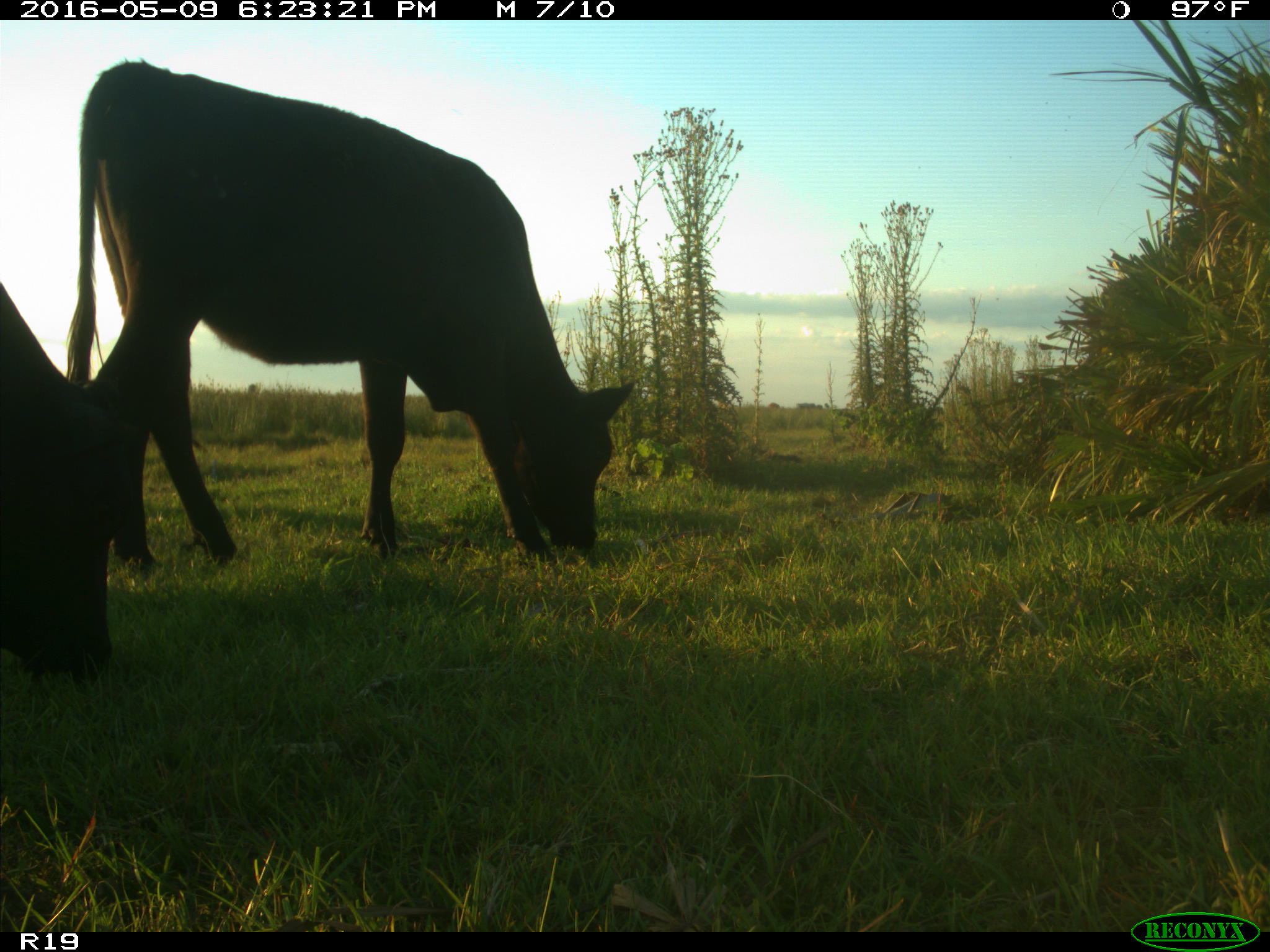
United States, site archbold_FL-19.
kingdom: Animalia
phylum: Chordata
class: Mammalia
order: Artiodactyla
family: Bovidae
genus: Bos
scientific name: Bos taurus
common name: domestic cow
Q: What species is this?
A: Bos taurus (domestic cow).